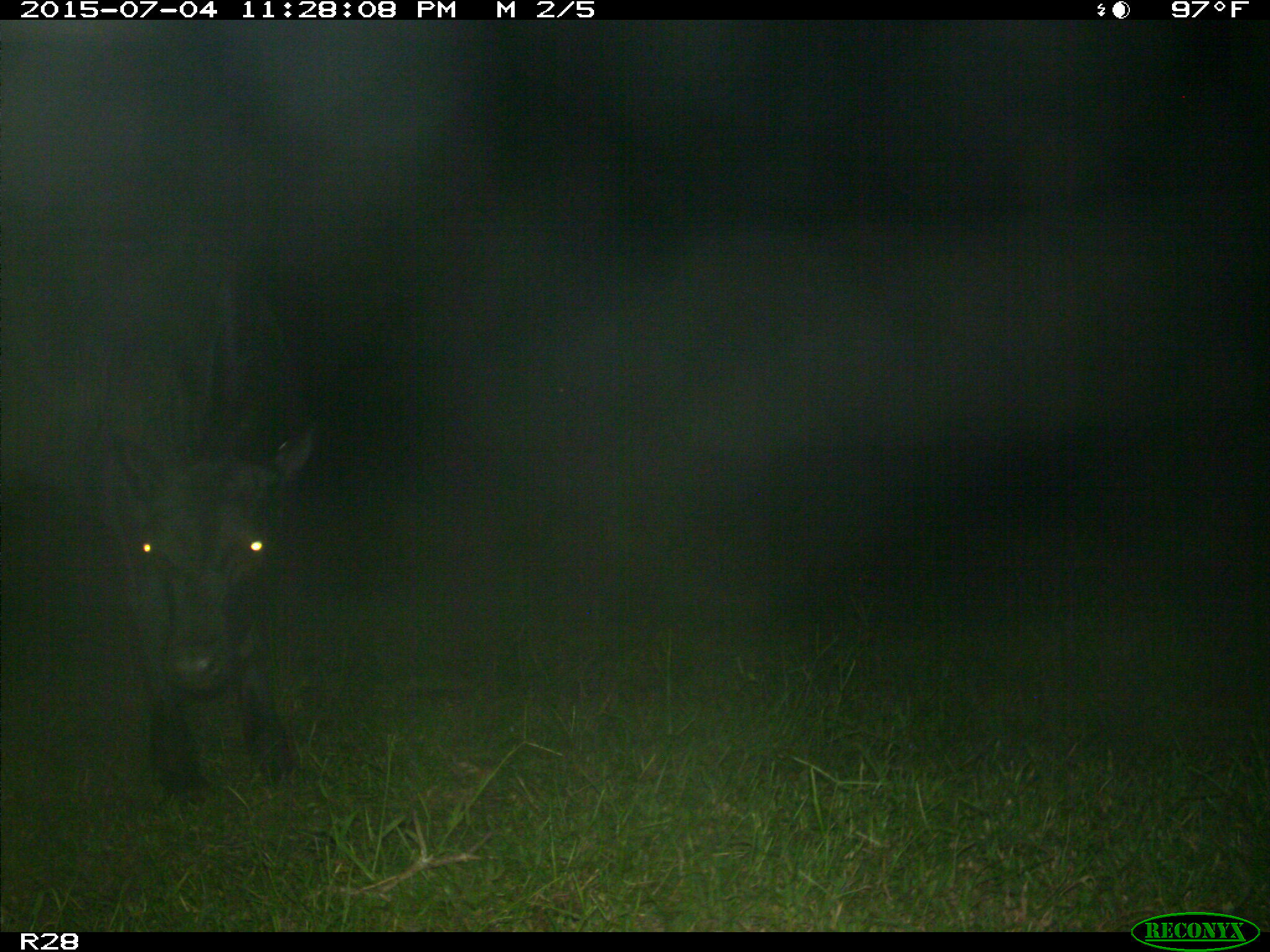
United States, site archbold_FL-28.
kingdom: Animalia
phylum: Chordata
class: Mammalia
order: Artiodactyla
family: Bovidae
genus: Bos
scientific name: Bos taurus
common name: domestic cow